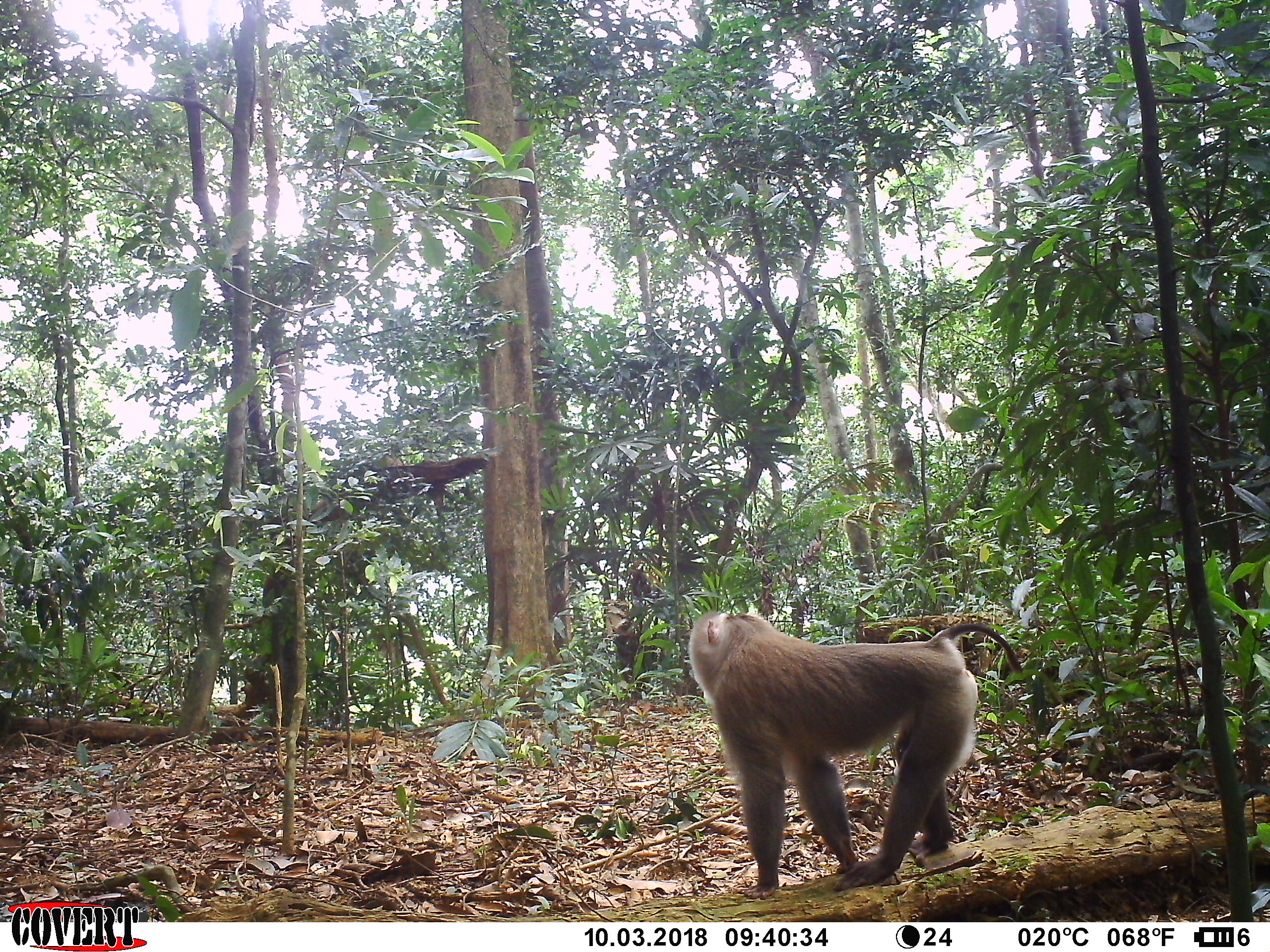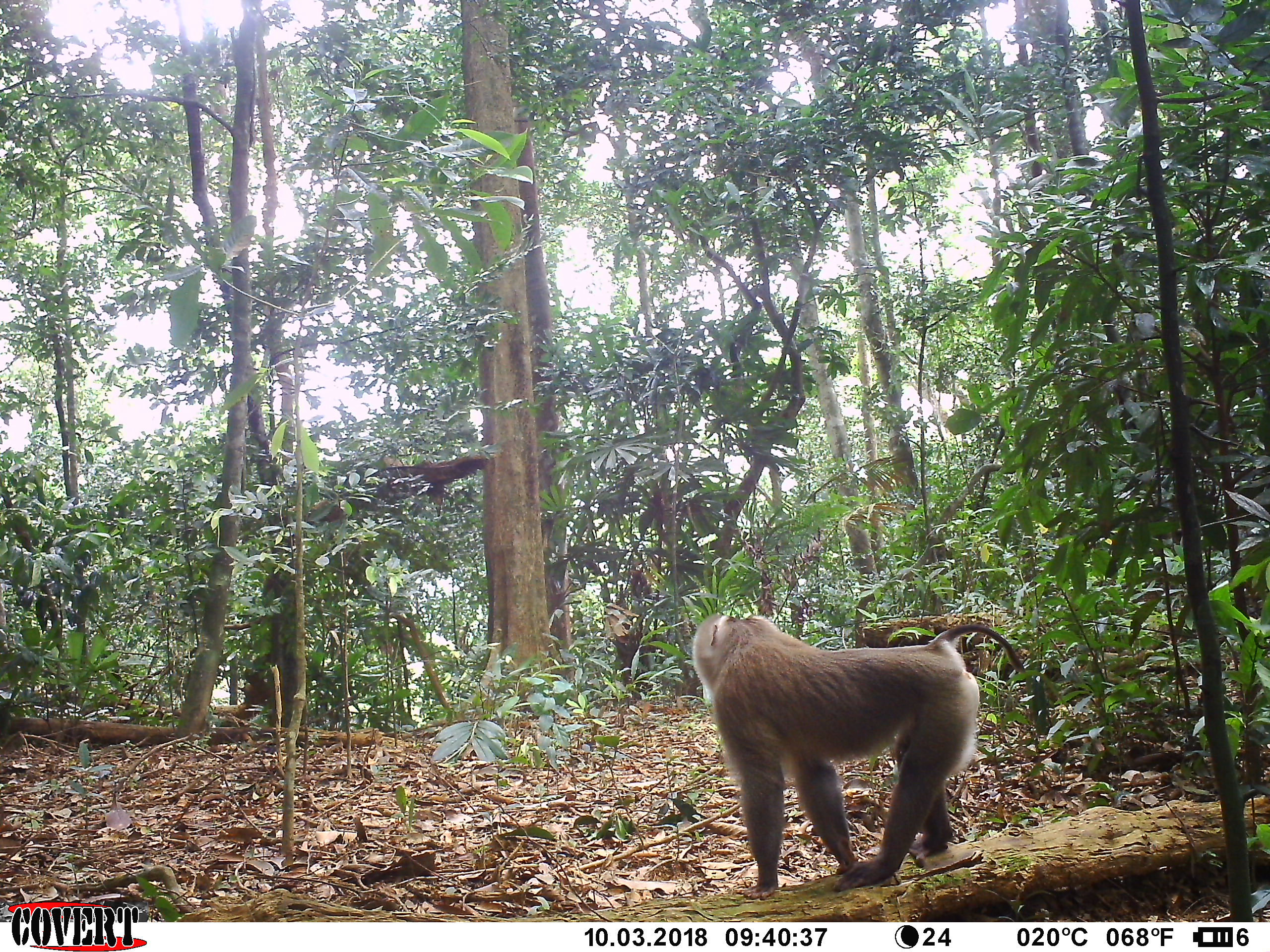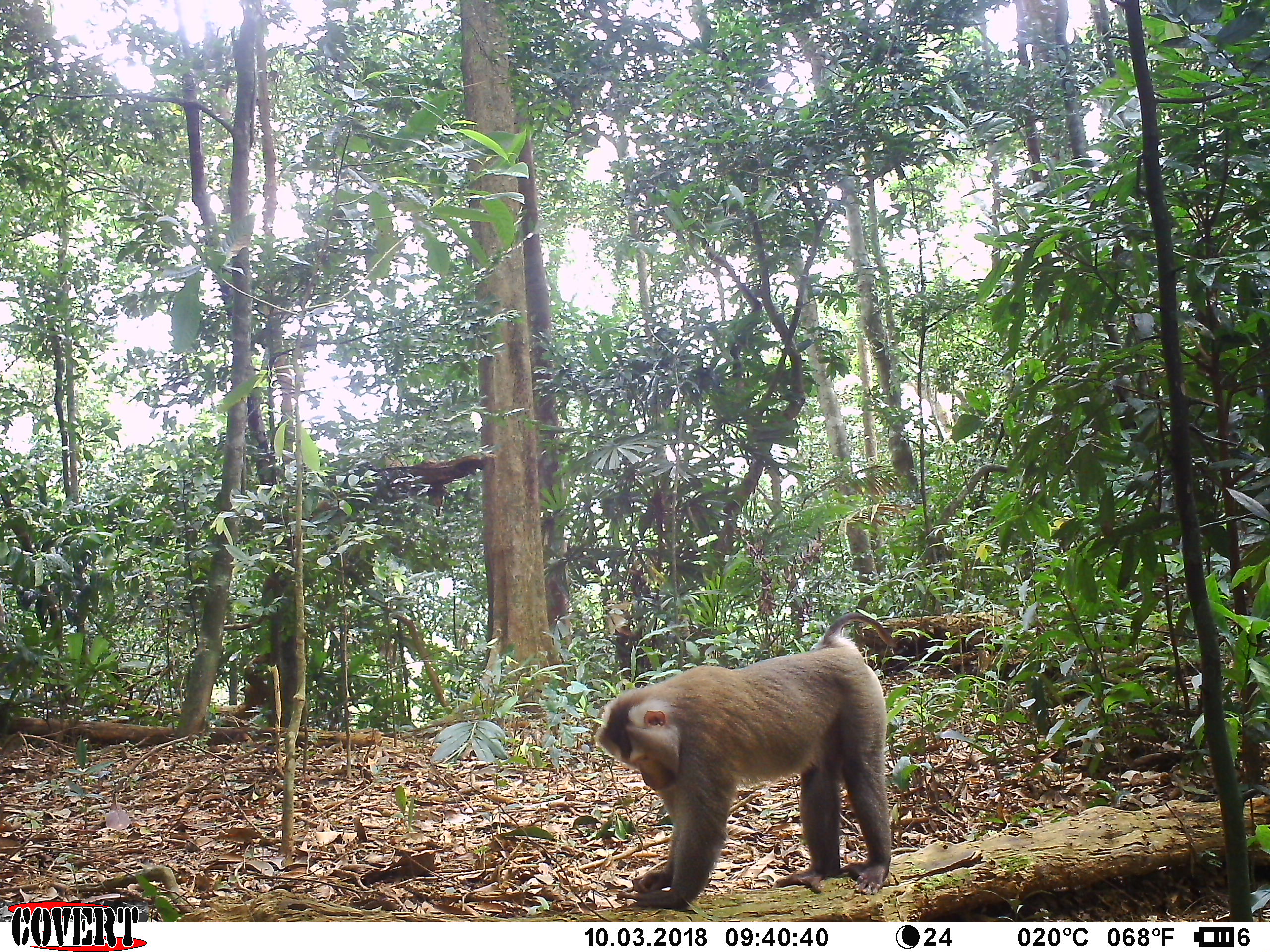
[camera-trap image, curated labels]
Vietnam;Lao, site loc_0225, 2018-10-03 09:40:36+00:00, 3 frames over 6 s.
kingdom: Animalia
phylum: Chordata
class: Mammalia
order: Primates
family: Cercopithecidae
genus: Macaca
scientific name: Macaca nemestrina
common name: pig-tailed macaque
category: pig tailed macaque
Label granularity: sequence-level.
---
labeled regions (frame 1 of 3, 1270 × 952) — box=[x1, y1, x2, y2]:
pig tailed macaque: box=[686, 608, 1025, 900]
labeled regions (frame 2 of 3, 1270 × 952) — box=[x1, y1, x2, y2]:
pig tailed macaque: box=[694, 613, 1027, 902]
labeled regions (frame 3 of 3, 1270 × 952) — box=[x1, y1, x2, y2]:
pig tailed macaque: box=[593, 609, 898, 906]